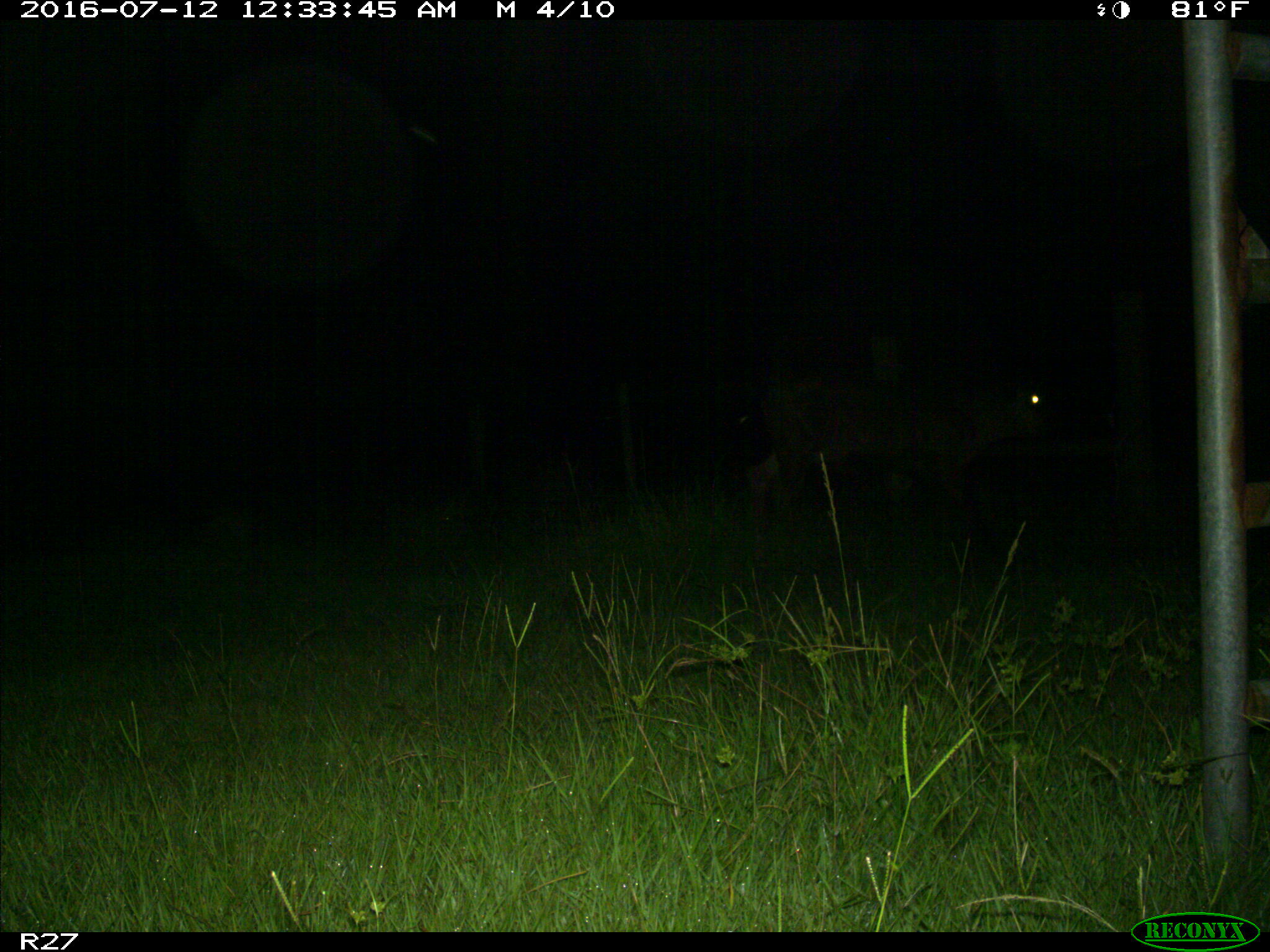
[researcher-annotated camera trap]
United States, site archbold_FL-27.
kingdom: Animalia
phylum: Chordata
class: Mammalia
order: Artiodactyla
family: Bovidae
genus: Bos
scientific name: Bos taurus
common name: domestic cow